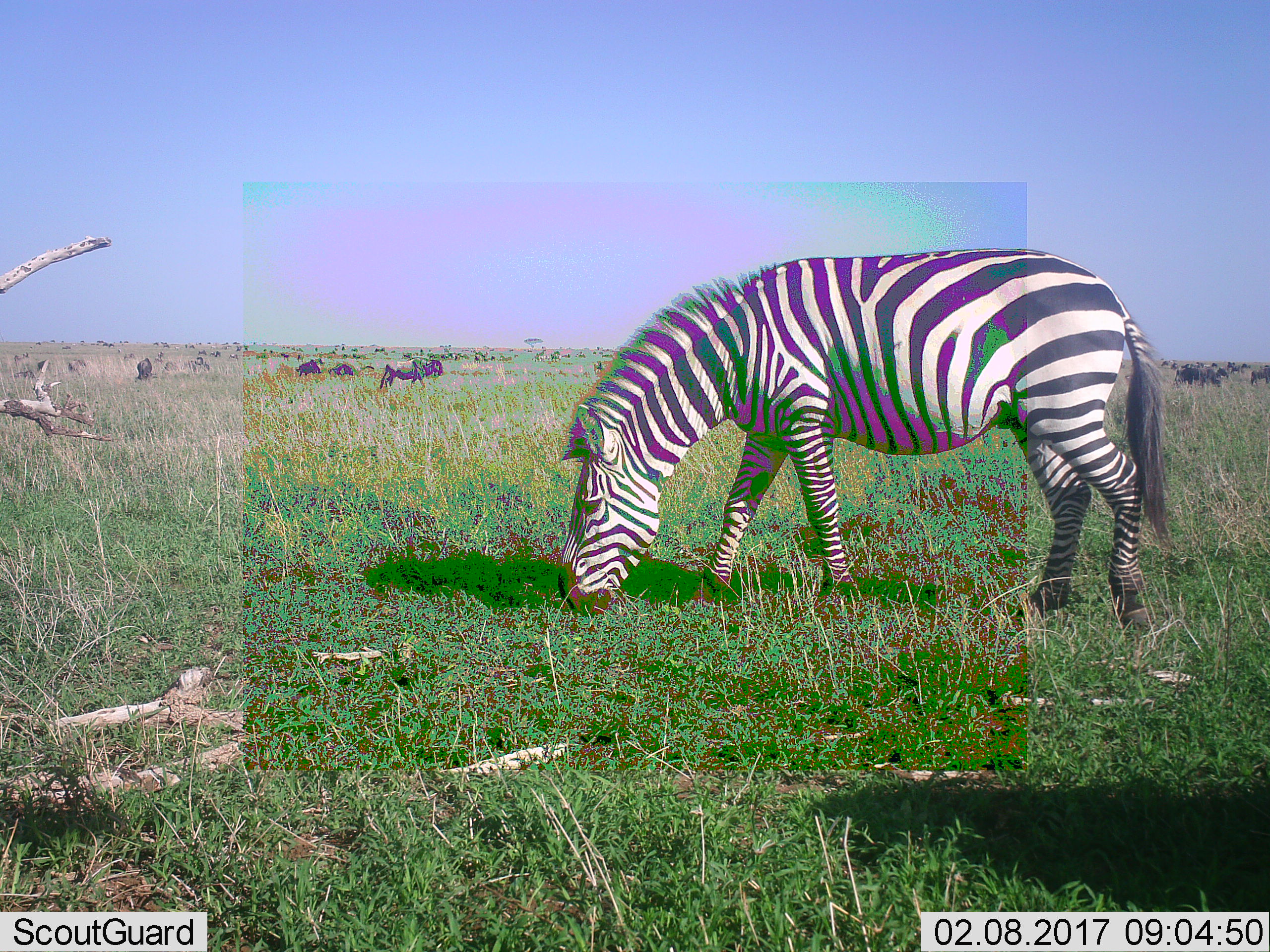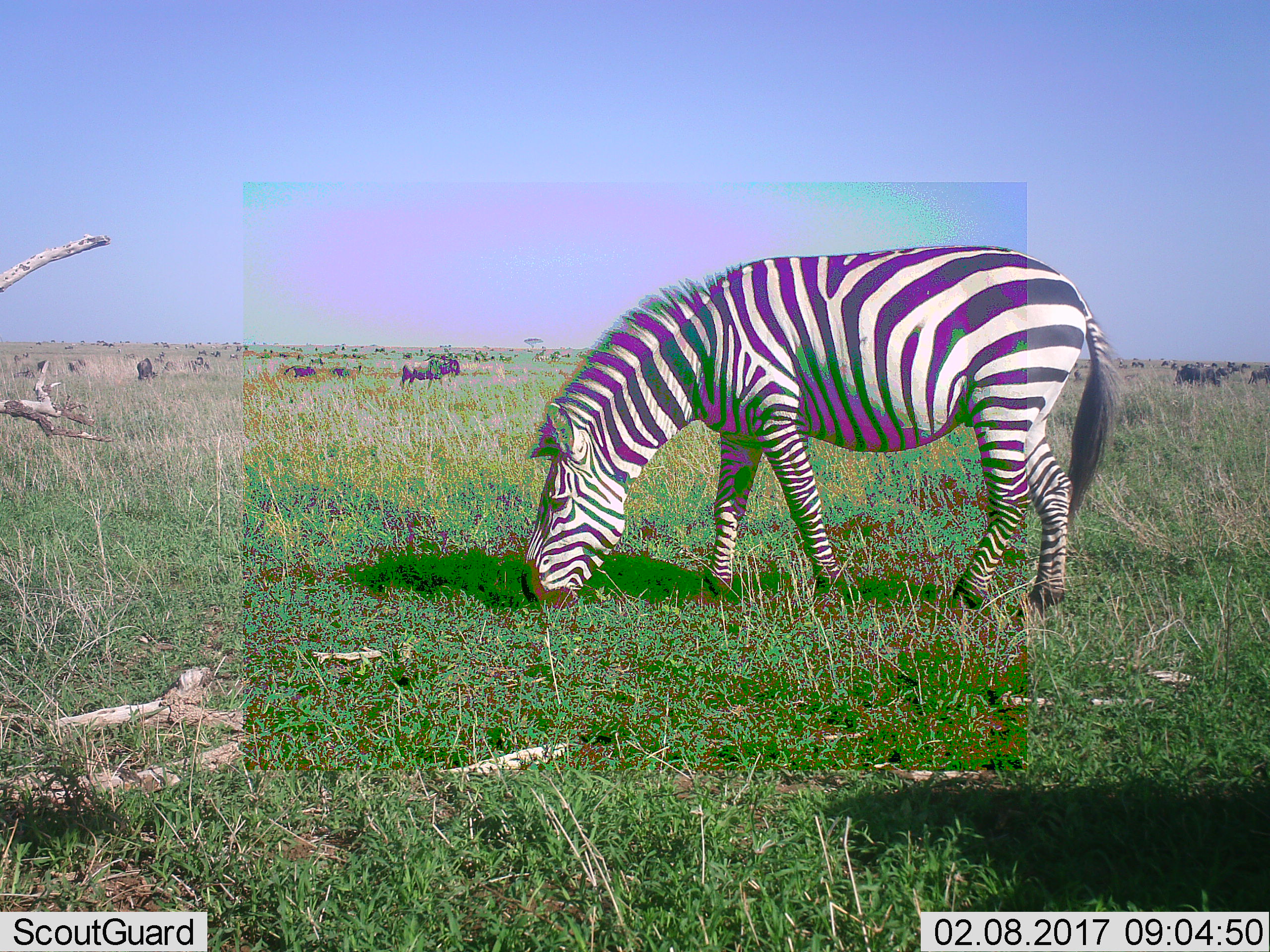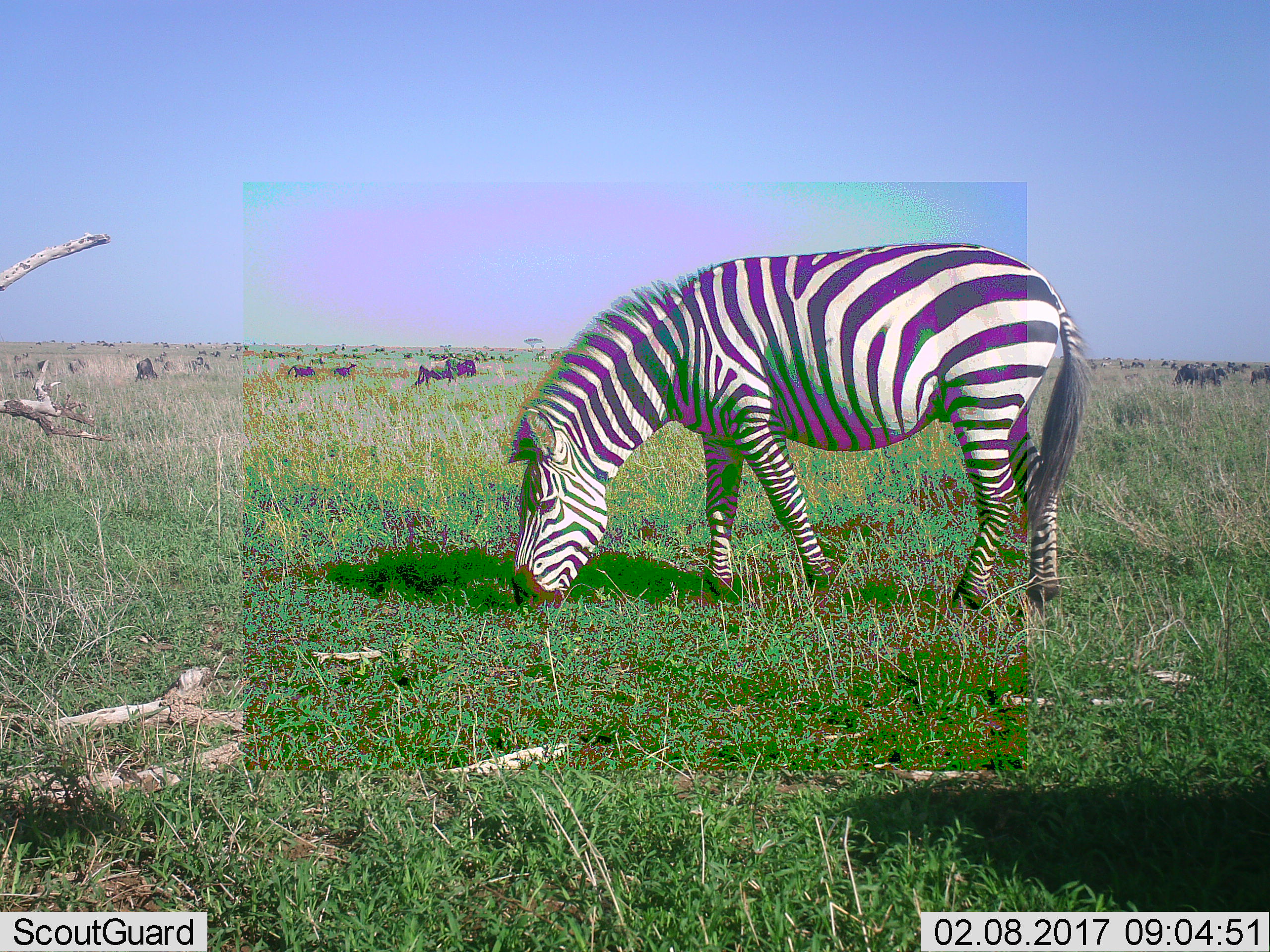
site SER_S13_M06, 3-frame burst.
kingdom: Animalia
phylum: Chordata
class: Mammalia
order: Artiodactyla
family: Bovidae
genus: Connochaetes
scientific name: Connochaetes taurinus taurinus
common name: blue wildebeest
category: wildebeestblue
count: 11-50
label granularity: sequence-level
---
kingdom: Animalia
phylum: Chordata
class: Mammalia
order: Perissodactyla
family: Equidae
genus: Equus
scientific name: Equus quagga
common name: plains zebra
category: zebraplains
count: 1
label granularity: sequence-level